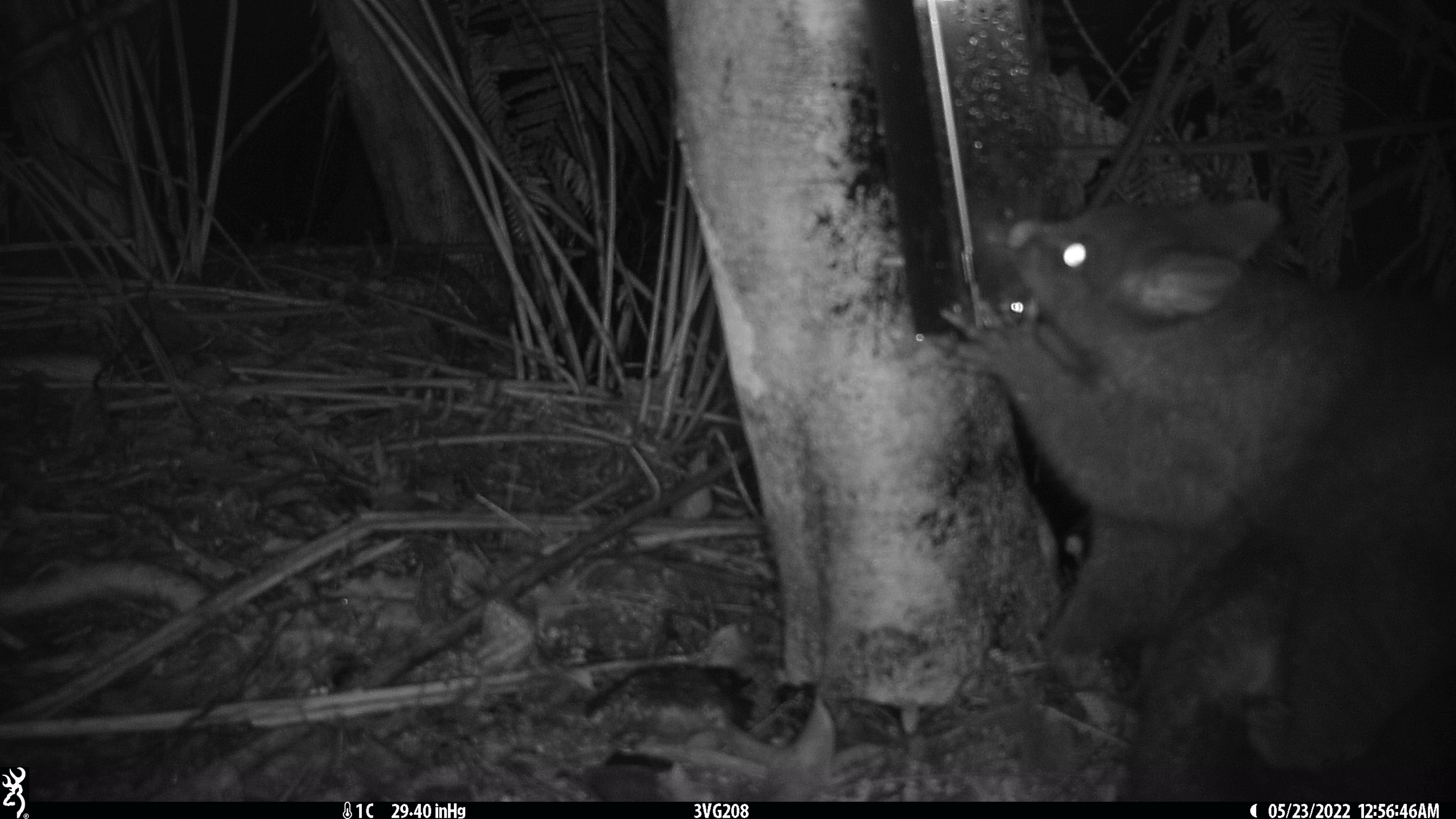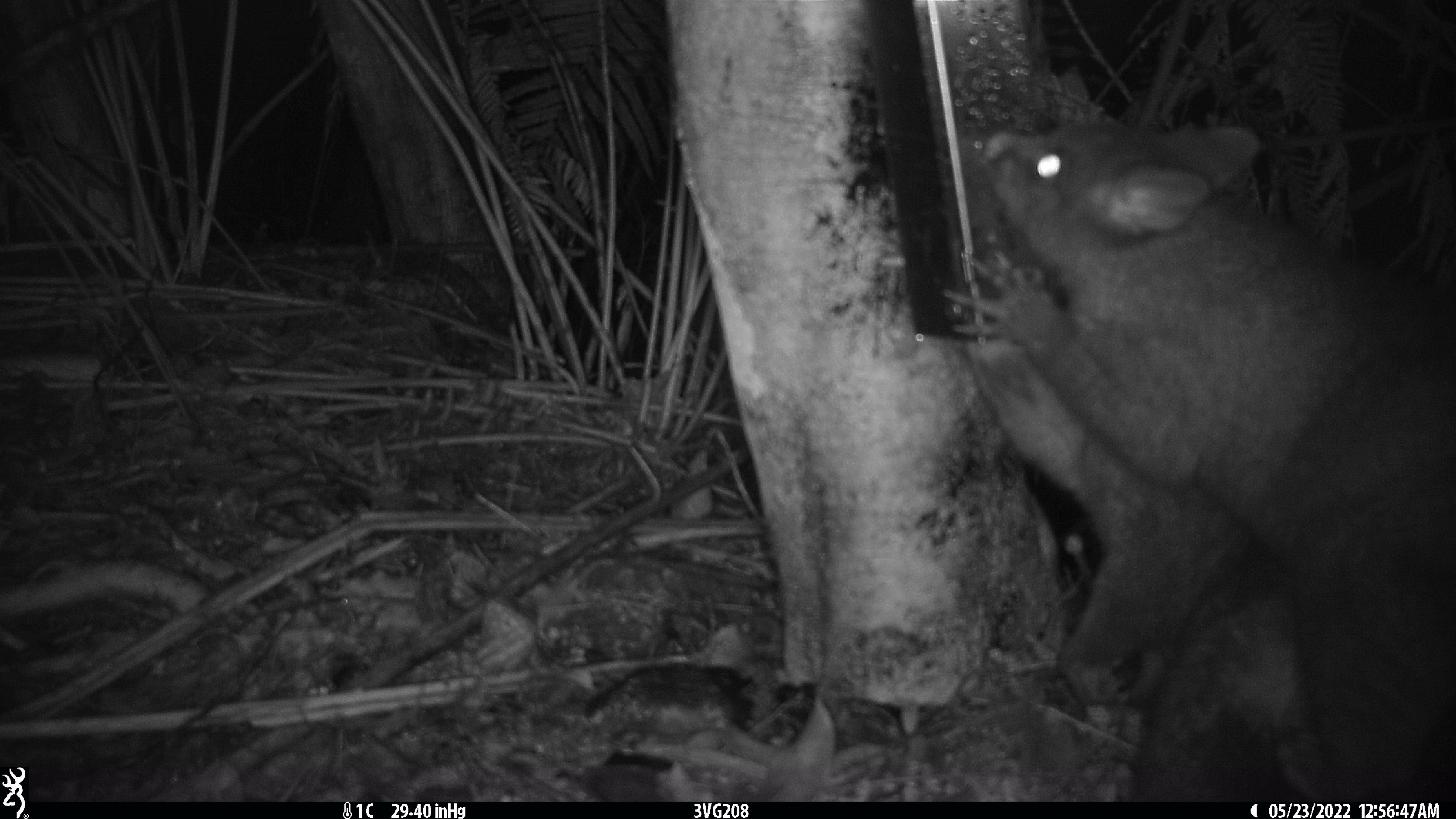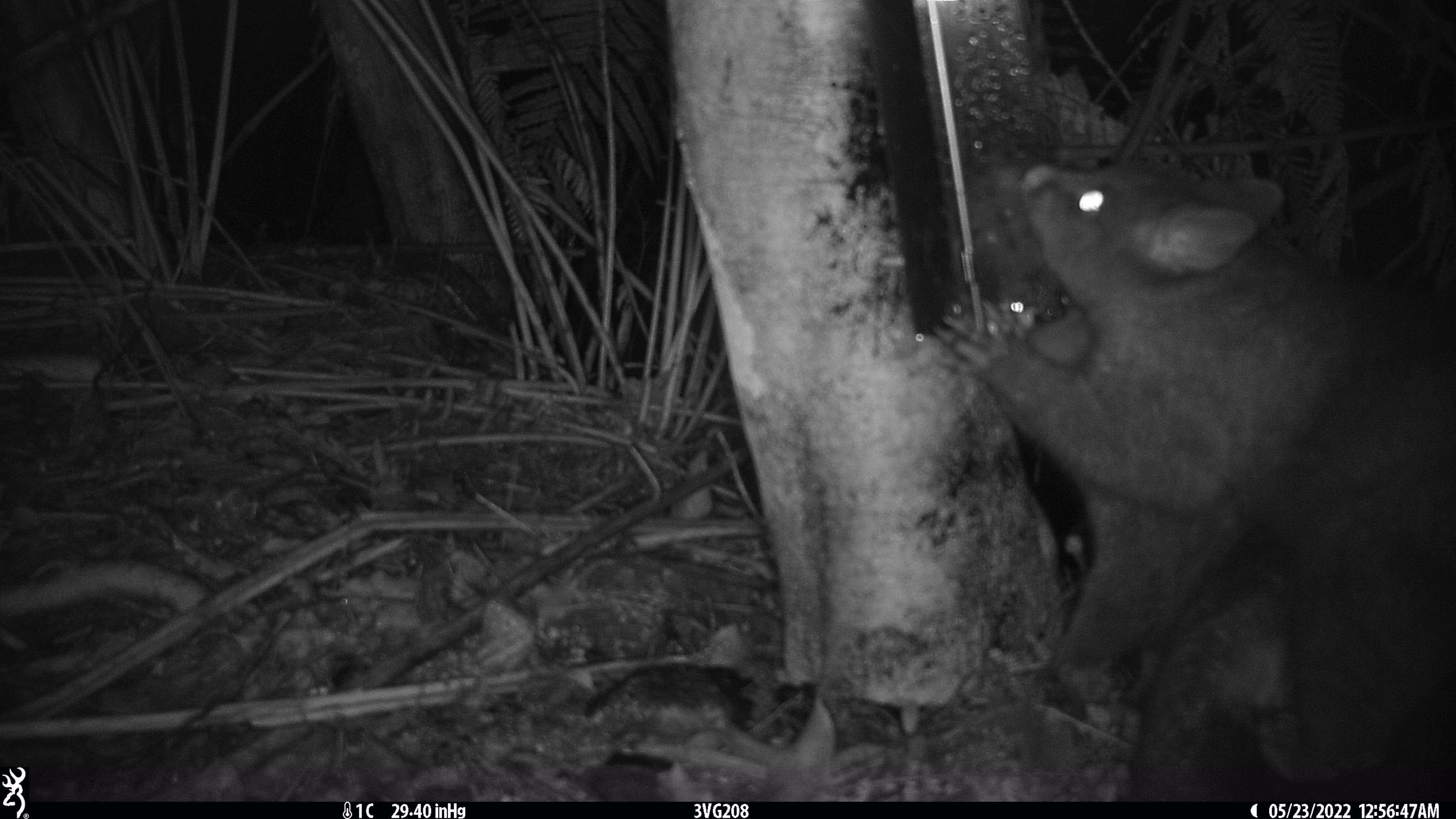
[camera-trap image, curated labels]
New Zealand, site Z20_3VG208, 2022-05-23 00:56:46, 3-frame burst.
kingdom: Animalia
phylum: Chordata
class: Mammalia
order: Diprotodontia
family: Phalangeridae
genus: Trichosurus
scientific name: Trichosurus vulpecula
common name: common brushtail possum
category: possum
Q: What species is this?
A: Possum (common brushtail possum) (Trichosurus vulpecula).